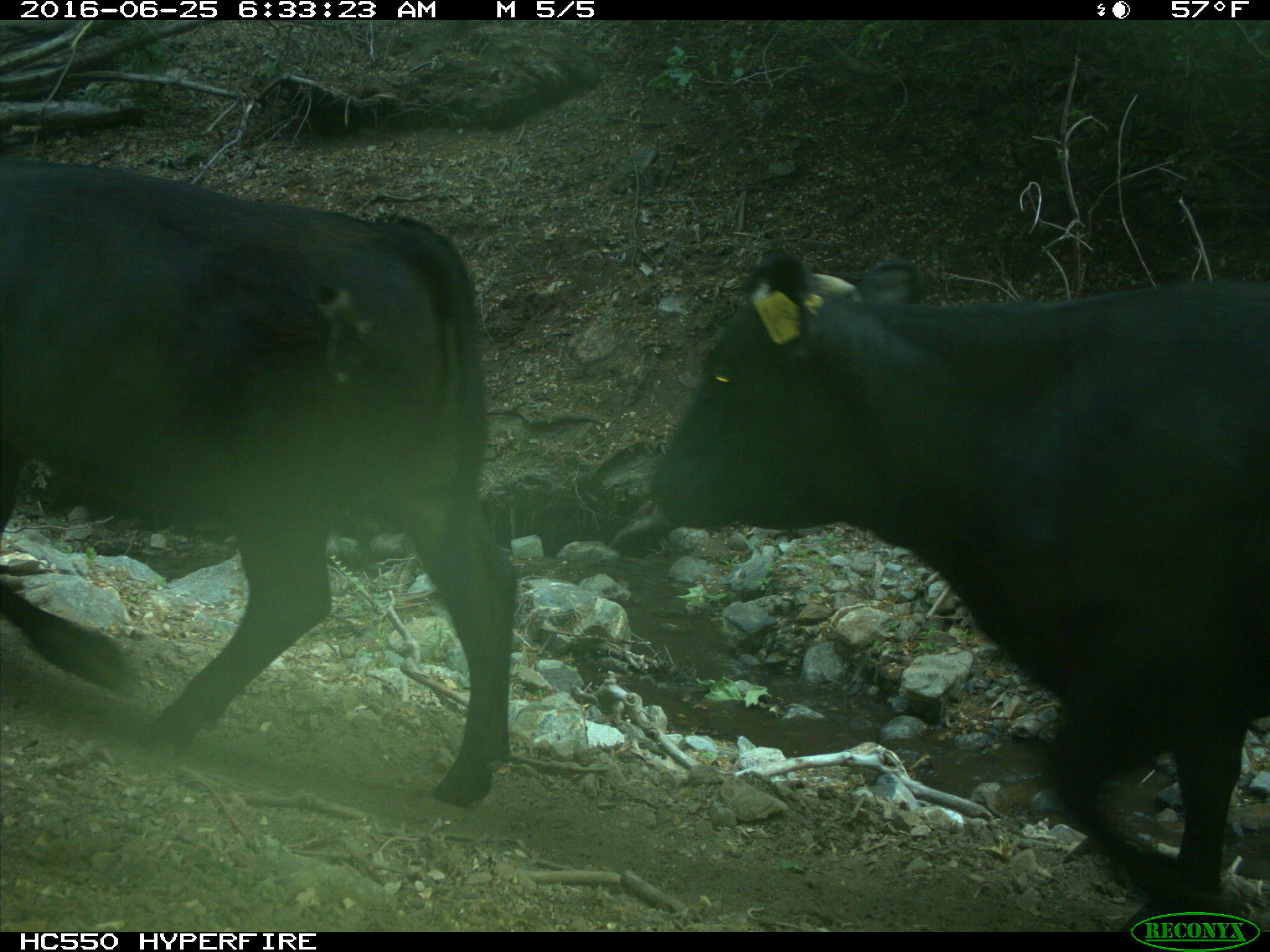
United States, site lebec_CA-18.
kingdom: Animalia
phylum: Chordata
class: Mammalia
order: Artiodactyla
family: Bovidae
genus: Bos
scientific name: Bos taurus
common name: domestic cow